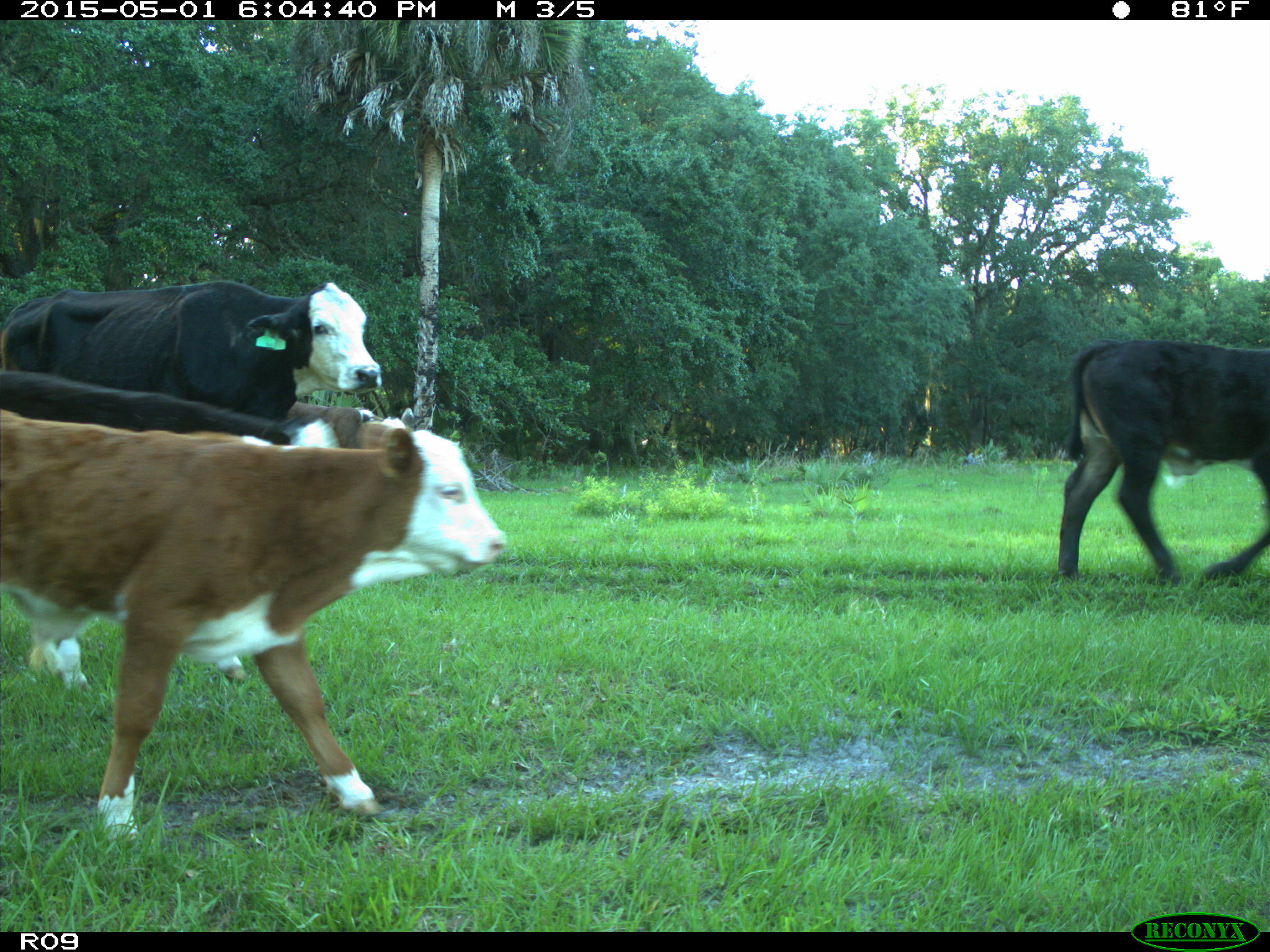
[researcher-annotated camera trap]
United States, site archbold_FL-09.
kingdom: Animalia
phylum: Chordata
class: Mammalia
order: Artiodactyla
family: Bovidae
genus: Bos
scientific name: Bos taurus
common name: domestic cow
Bos taurus (domestic cow).